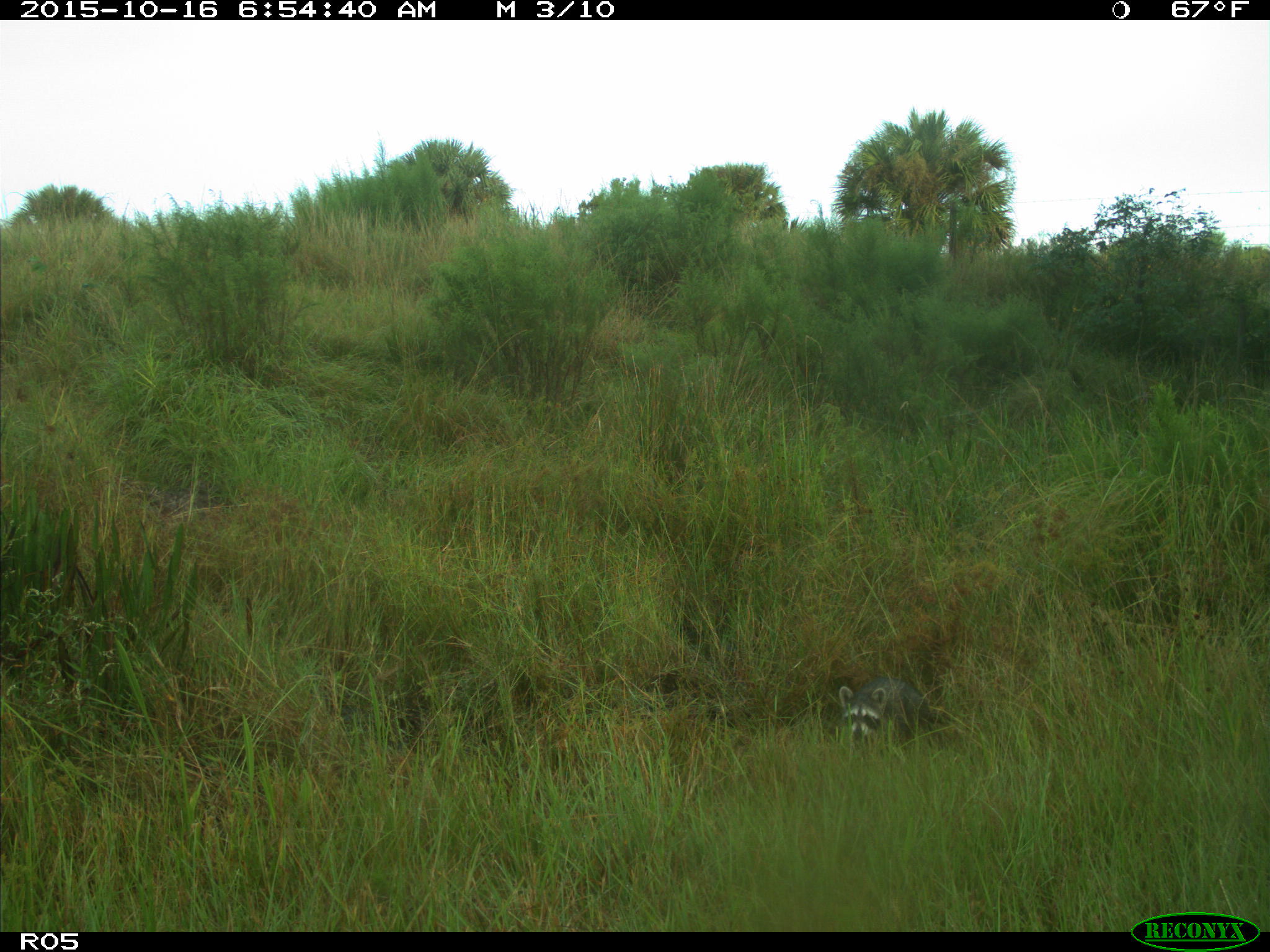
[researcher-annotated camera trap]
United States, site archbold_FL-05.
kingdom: Animalia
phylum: Chordata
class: Mammalia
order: Carnivora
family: Procyonidae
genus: Procyon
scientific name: Procyon lotor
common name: common raccoon